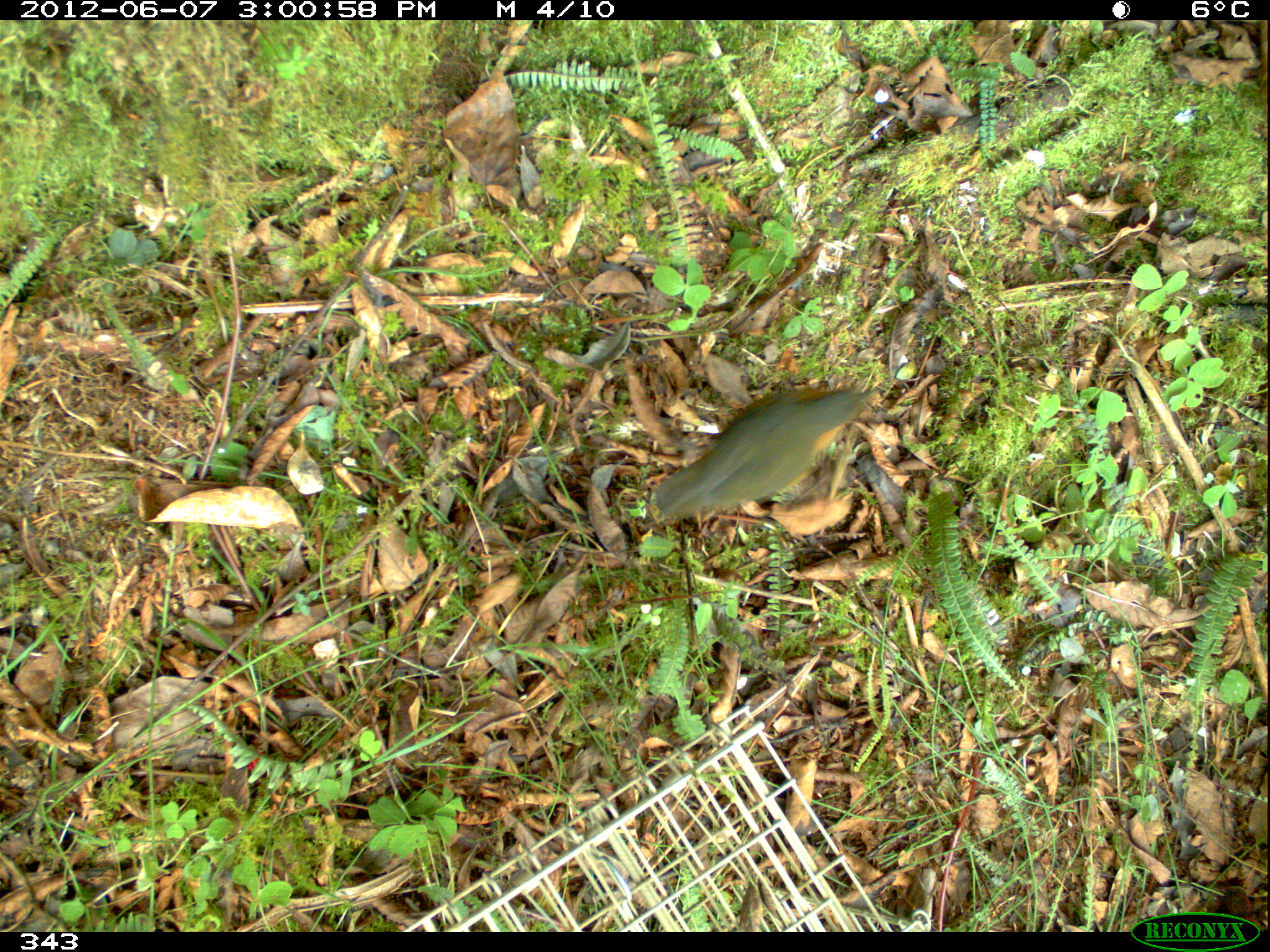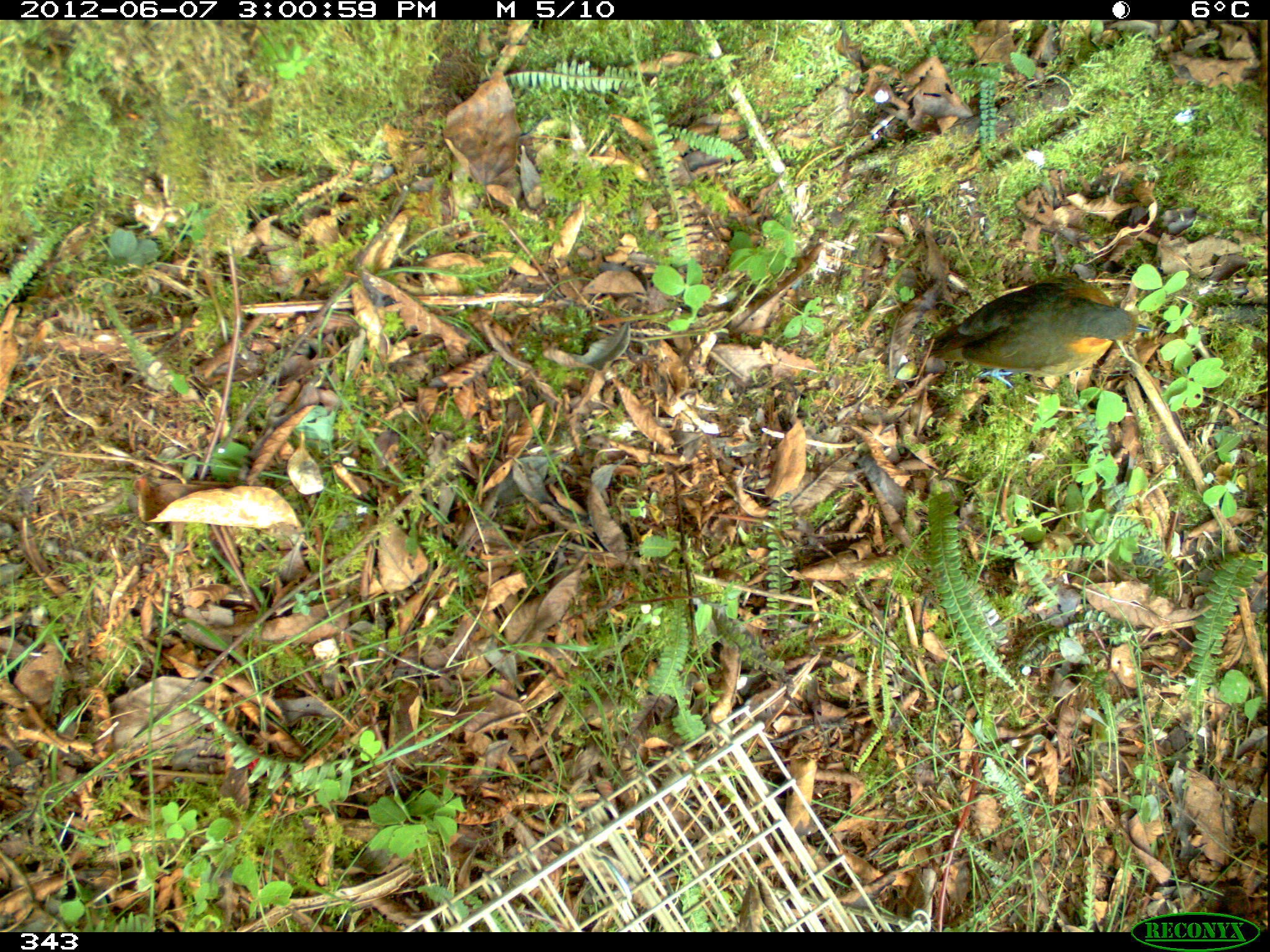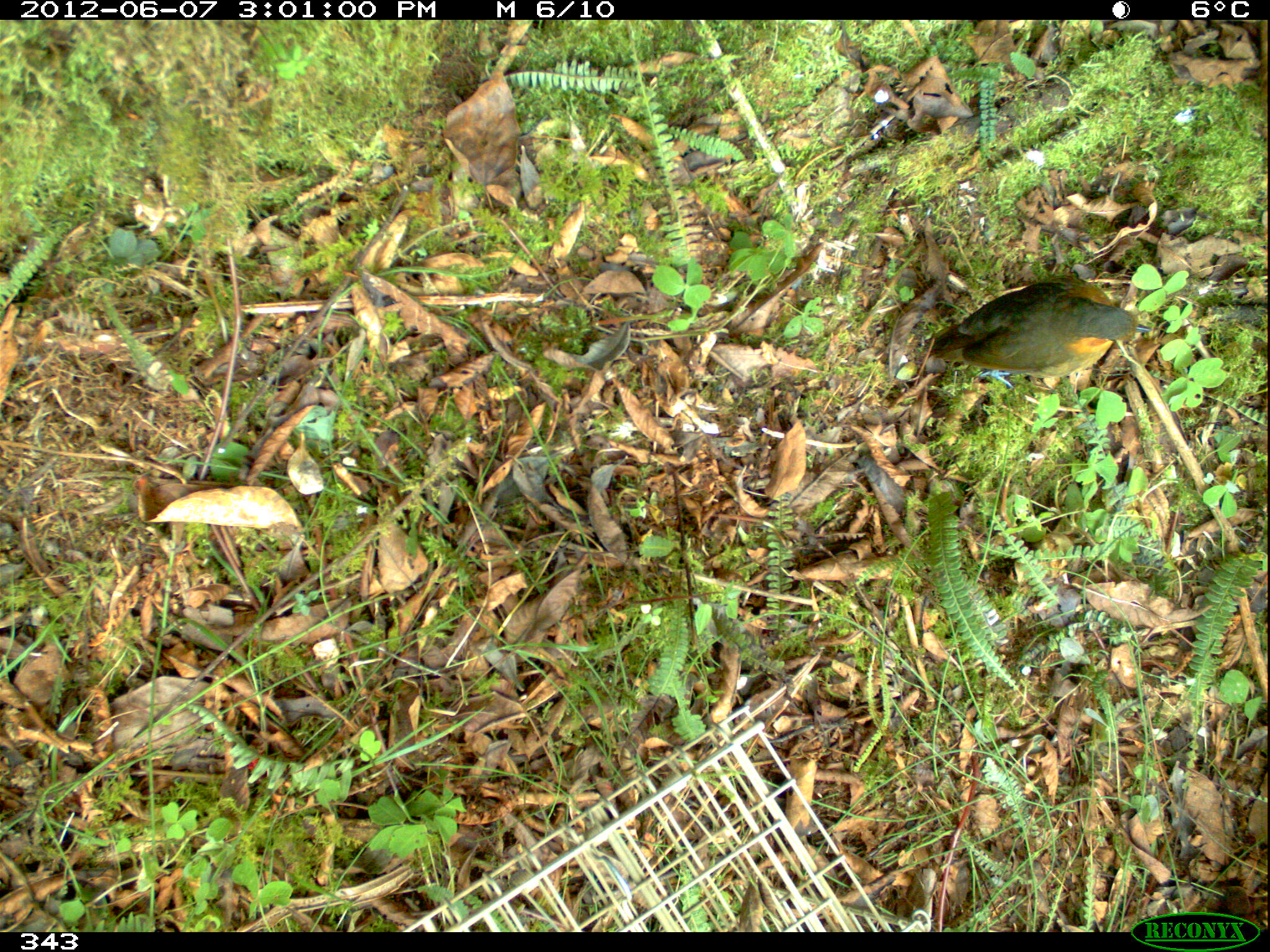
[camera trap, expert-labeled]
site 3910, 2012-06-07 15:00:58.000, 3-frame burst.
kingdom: Animalia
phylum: Chordata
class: Aves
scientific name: Aves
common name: bird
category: unknown bird